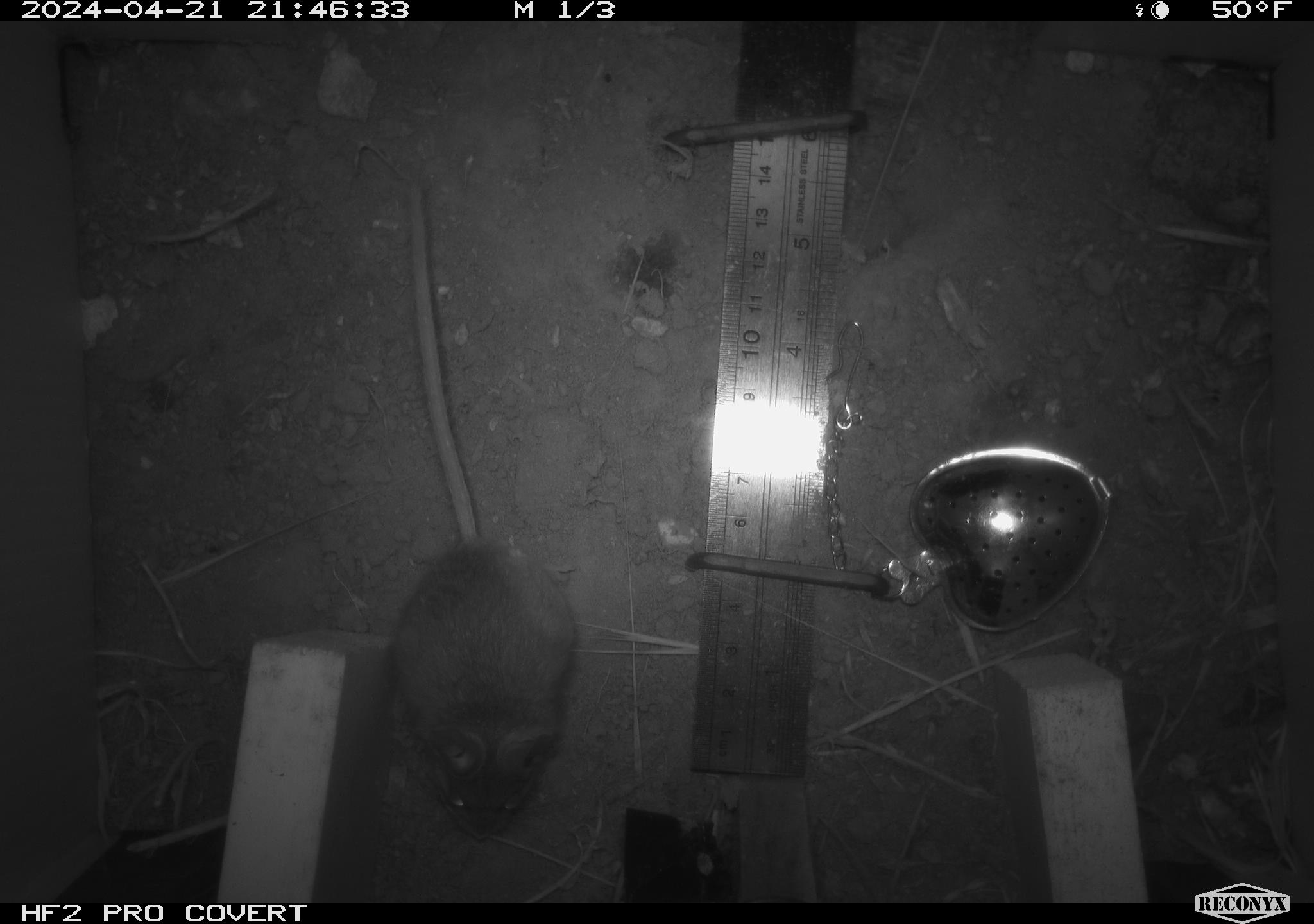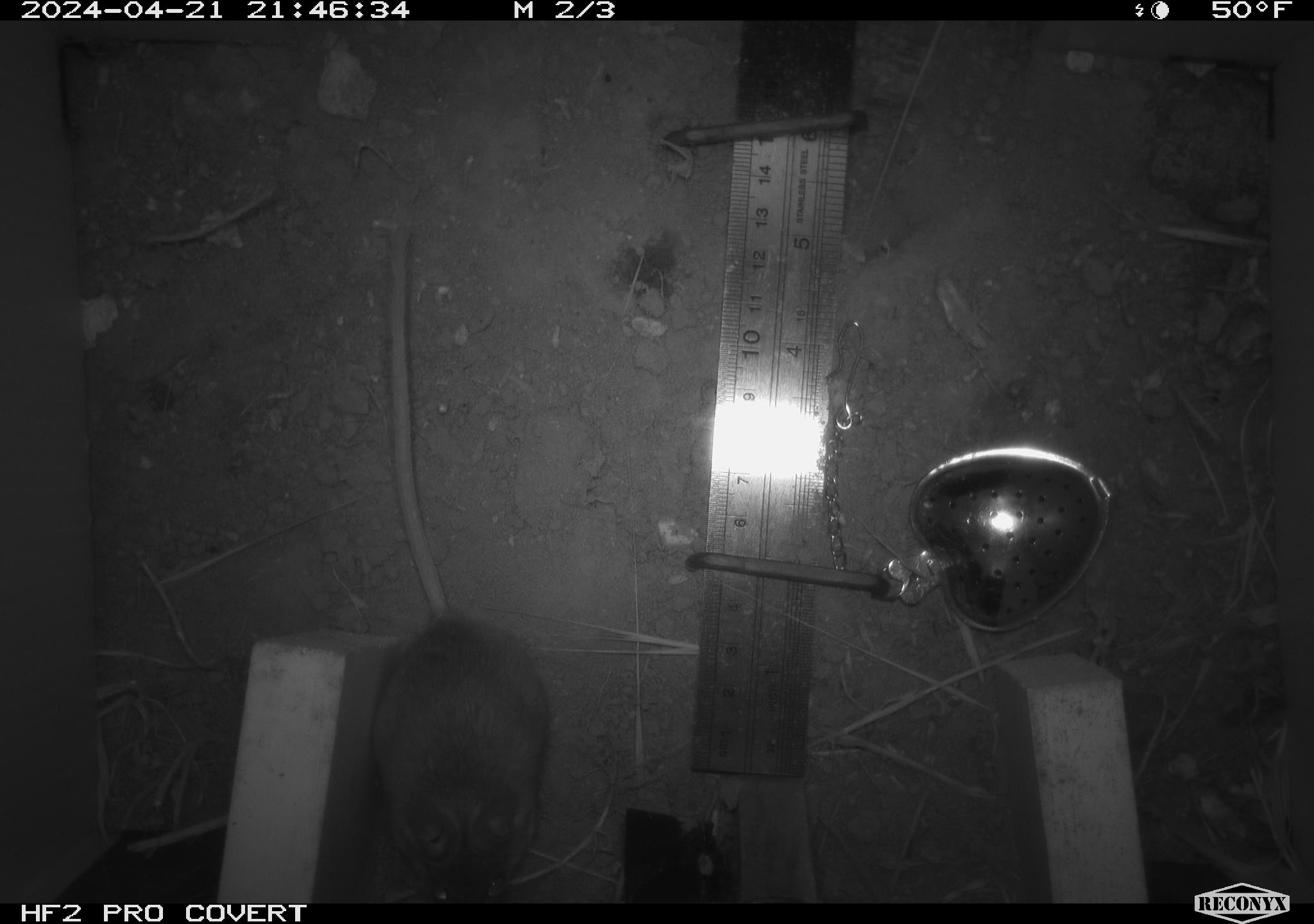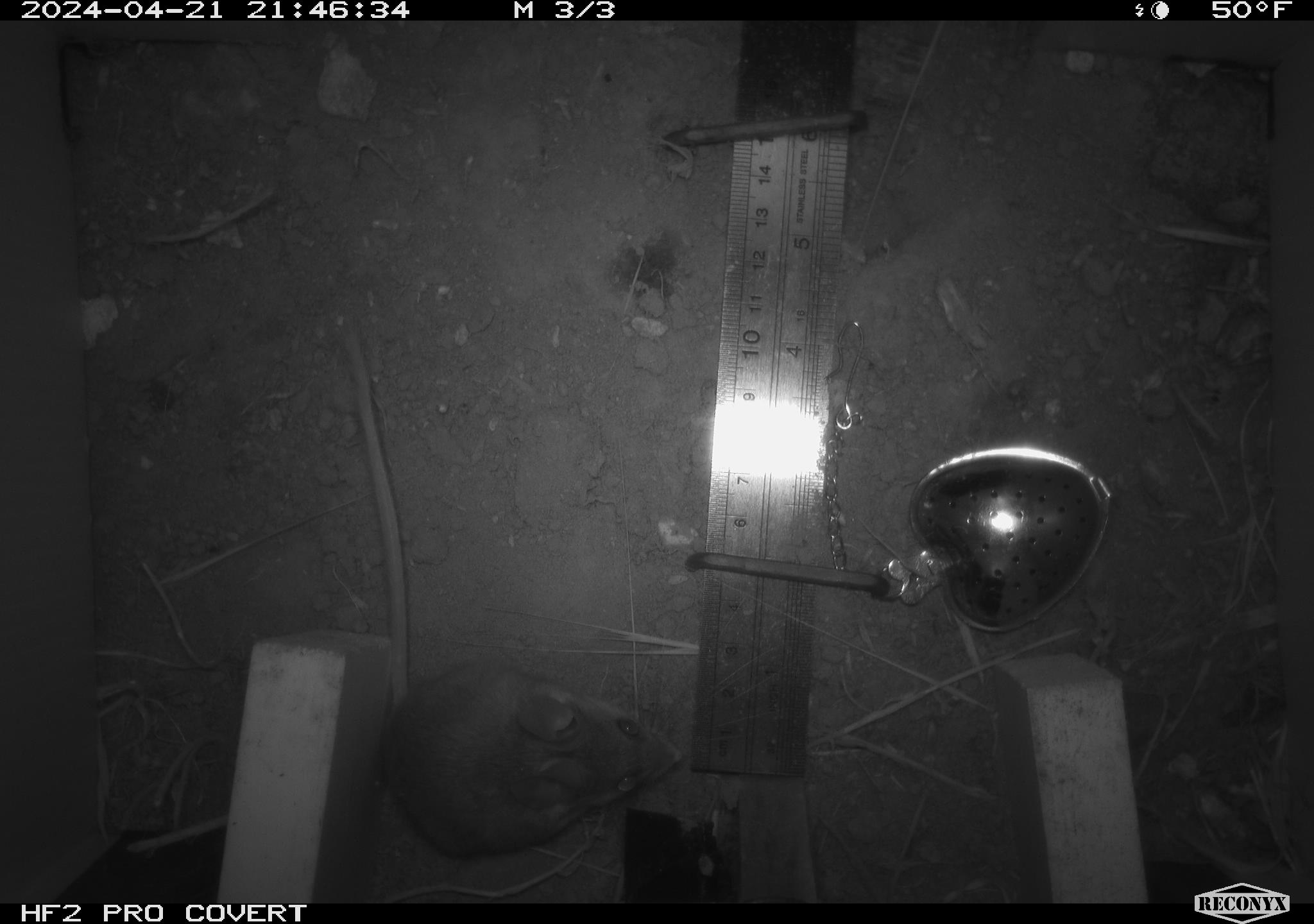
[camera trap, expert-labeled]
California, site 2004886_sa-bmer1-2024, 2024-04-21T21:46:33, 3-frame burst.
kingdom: Animalia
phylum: Chordata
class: Mammalia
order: Rodentia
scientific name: Rodentia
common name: mouse species